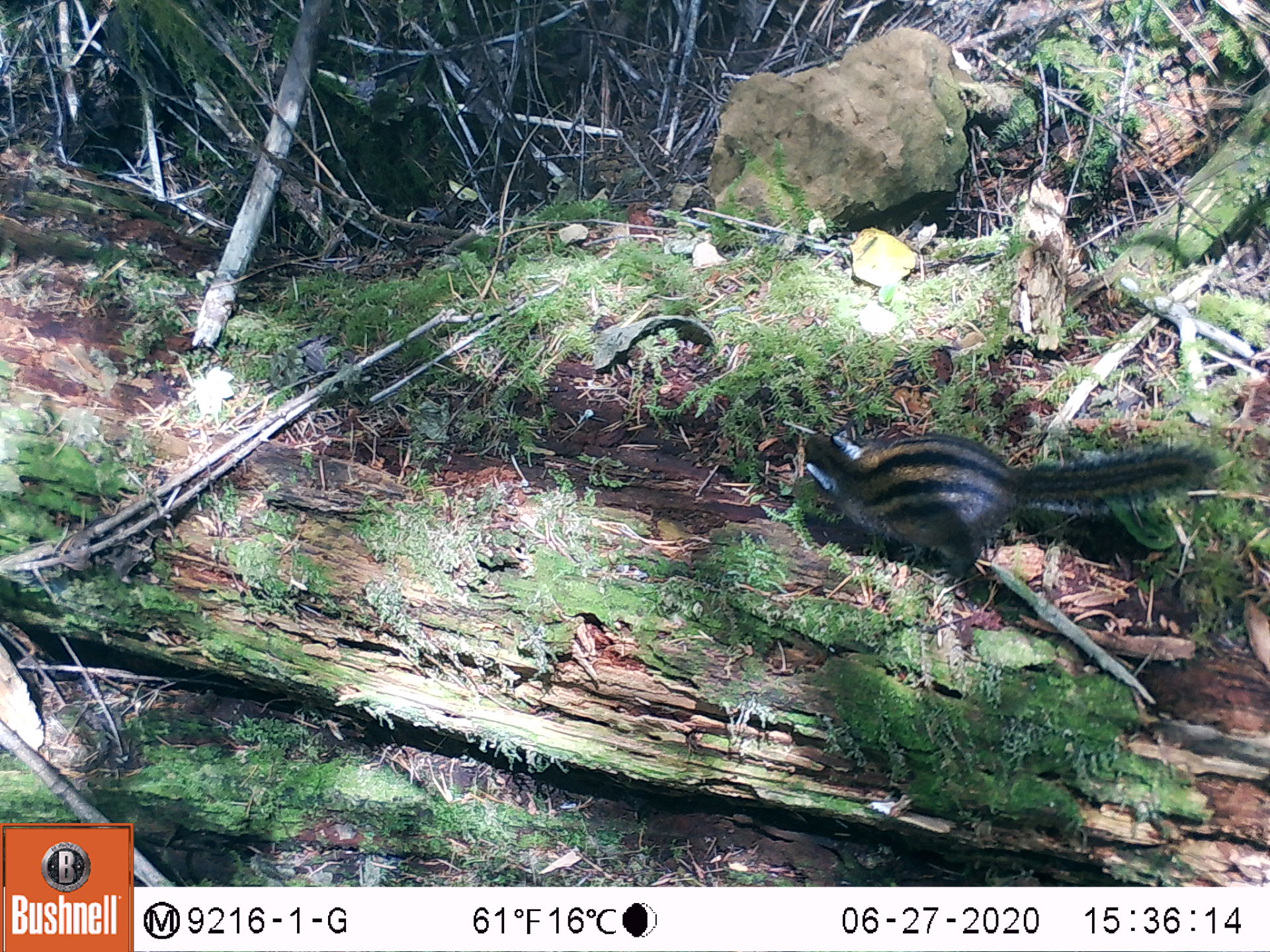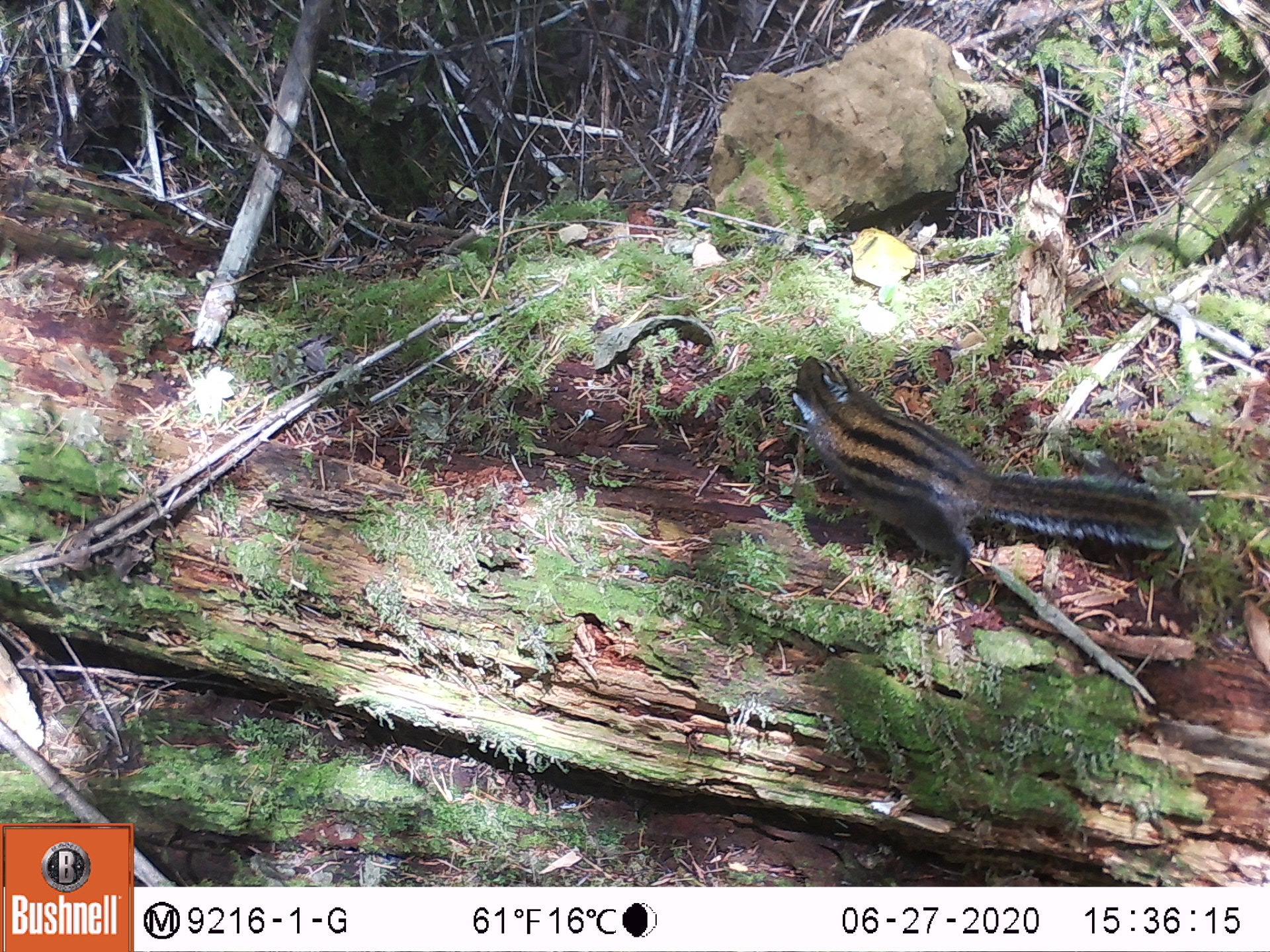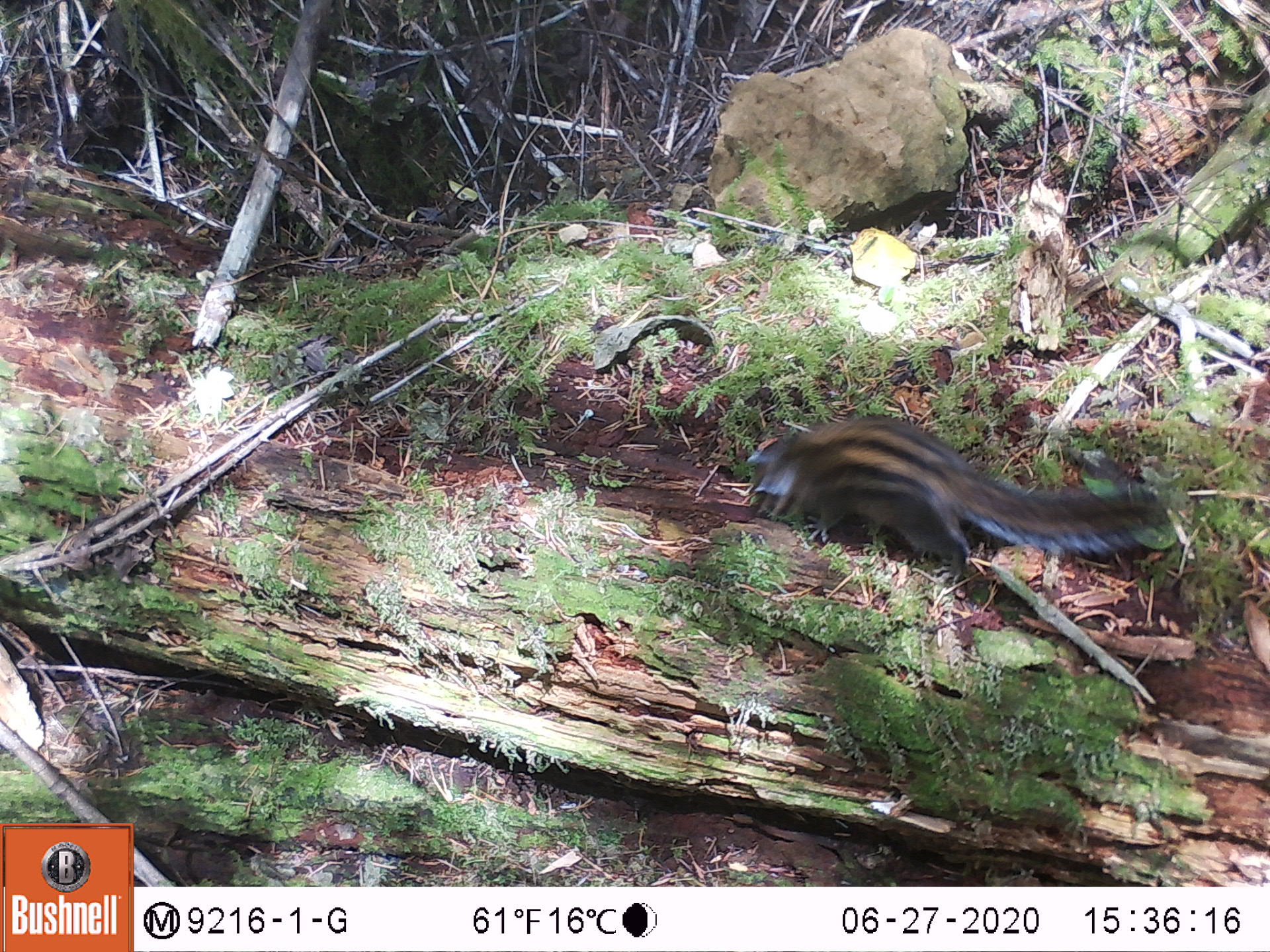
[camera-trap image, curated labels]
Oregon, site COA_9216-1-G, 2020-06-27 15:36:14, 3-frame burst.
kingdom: Animalia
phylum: Chordata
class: Mammalia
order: Rodentia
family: Sciuridae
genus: Neotamias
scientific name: Neotamias townsendii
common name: townsend's chipmunk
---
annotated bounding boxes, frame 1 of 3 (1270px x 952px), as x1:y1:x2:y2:
townsend's chipmunk: 793:424:1221:580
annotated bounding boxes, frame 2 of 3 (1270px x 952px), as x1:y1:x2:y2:
townsend's chipmunk: 787:346:1177:593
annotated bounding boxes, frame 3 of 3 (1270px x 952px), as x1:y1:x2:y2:
townsend's chipmunk: 744:405:1181:595